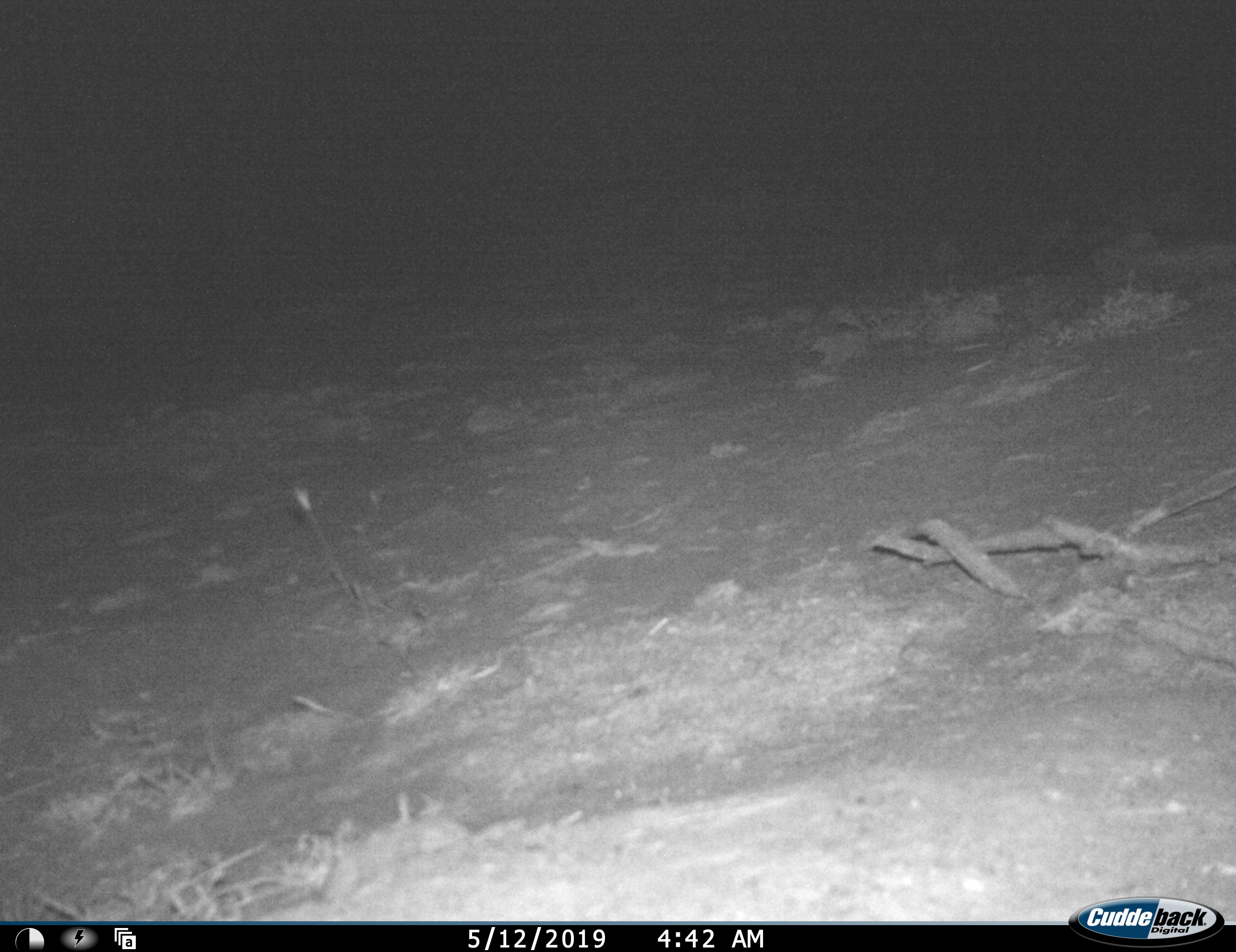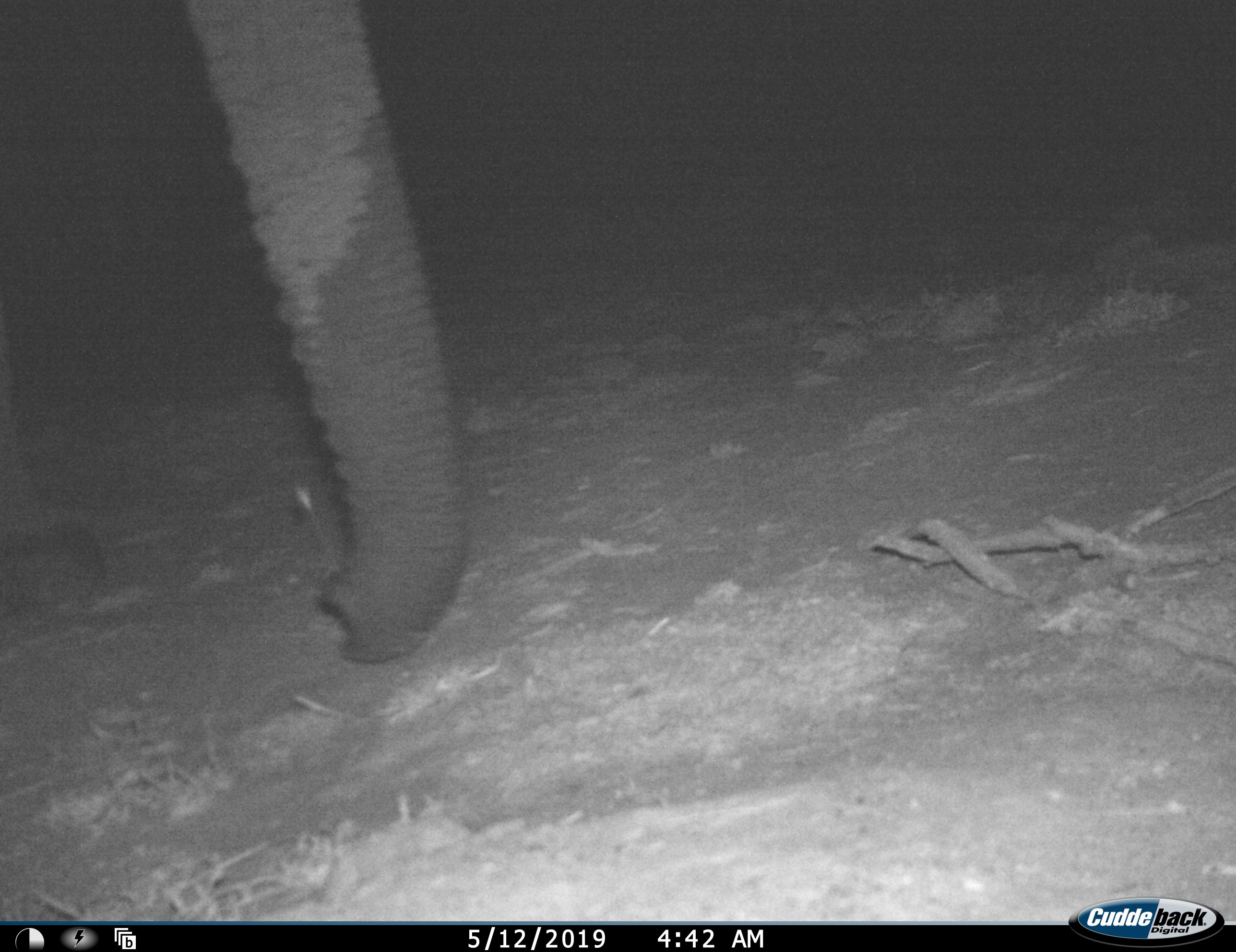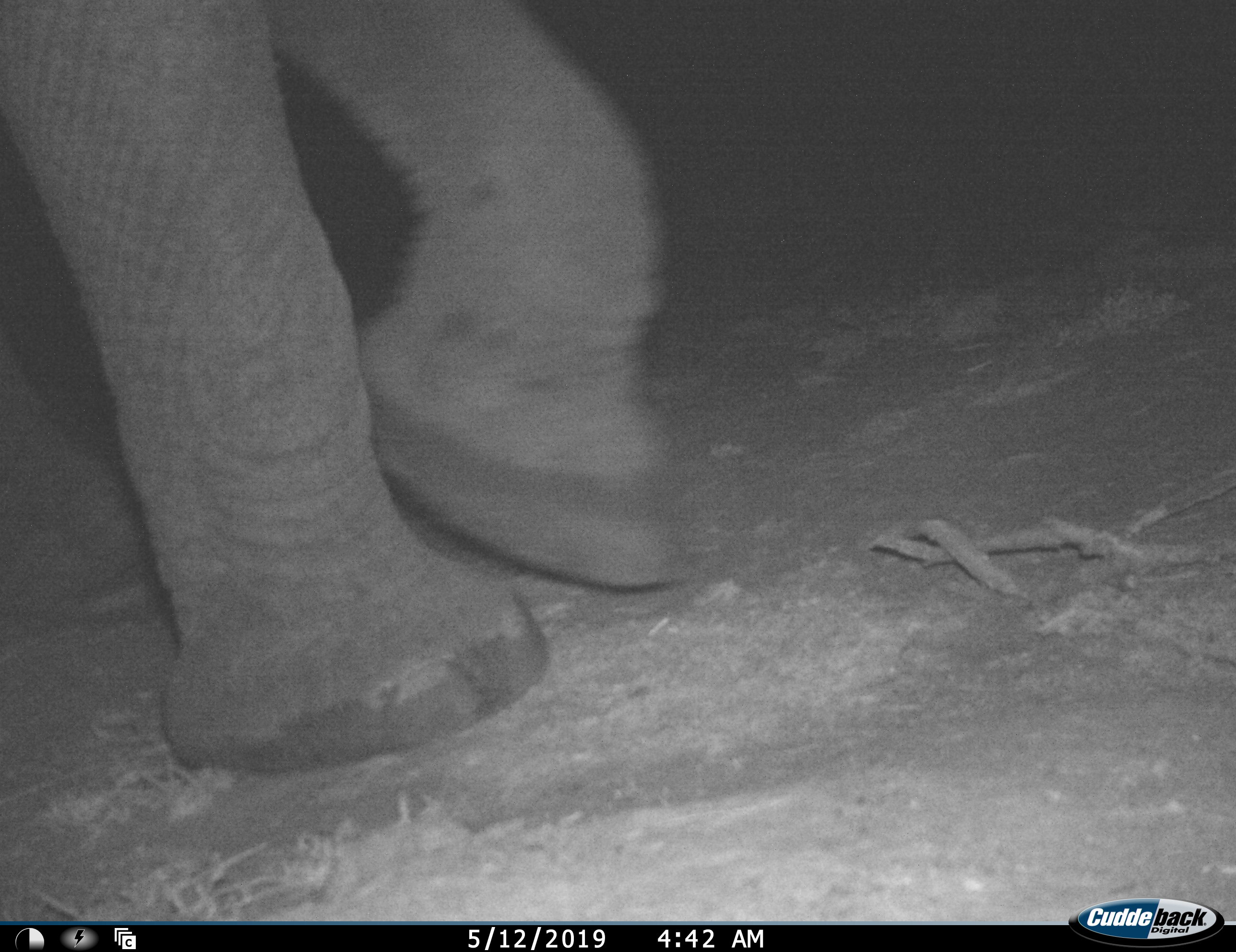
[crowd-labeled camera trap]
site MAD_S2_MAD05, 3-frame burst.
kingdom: Animalia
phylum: Chordata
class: Mammalia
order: Proboscidea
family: Elephantidae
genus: Loxodonta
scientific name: Loxodonta africana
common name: african bush elephant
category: elephant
Elephant (african bush elephant) (Loxodonta africana), count 1. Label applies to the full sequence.